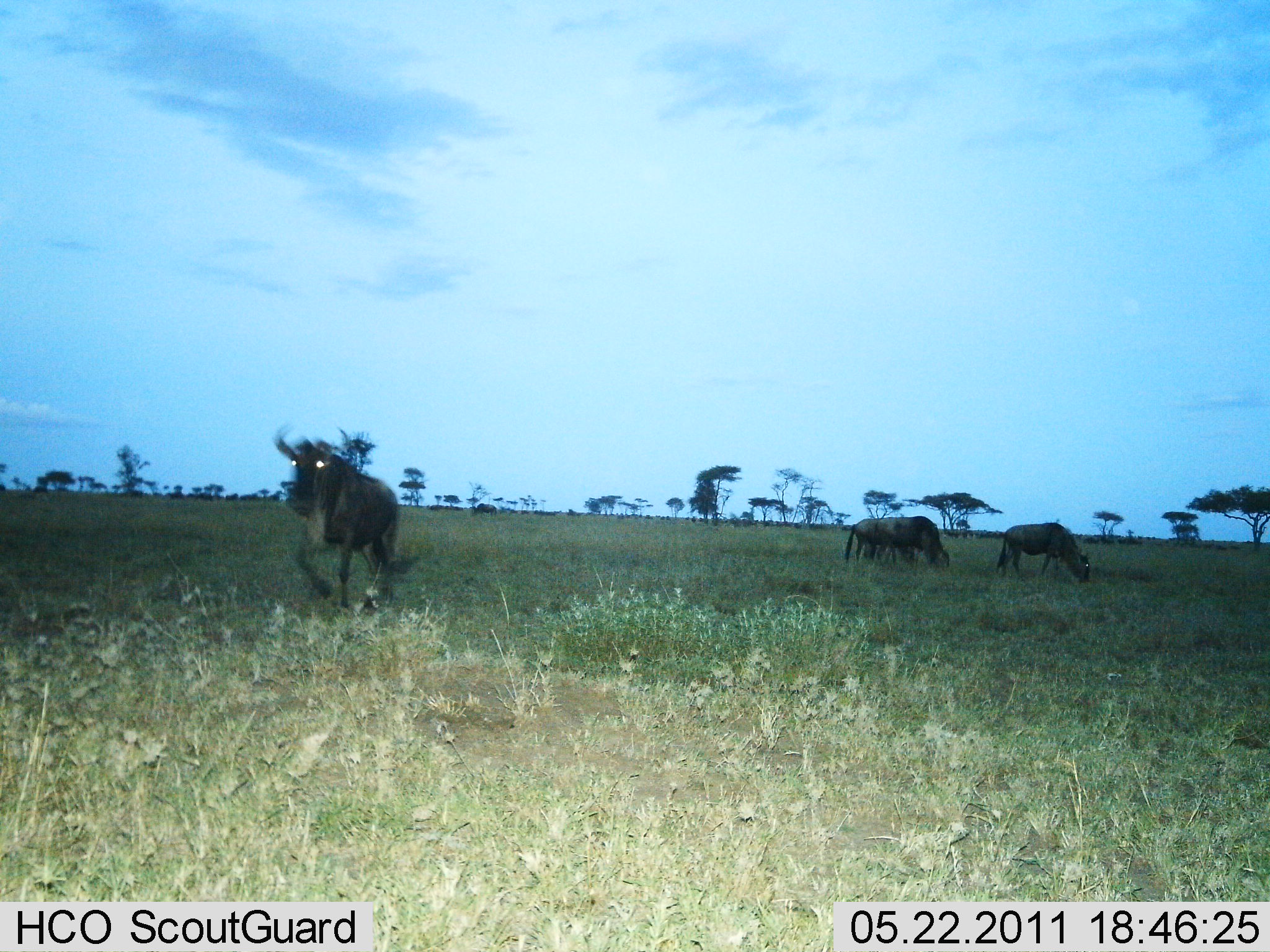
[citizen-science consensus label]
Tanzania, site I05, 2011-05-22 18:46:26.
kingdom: Animalia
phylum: Chordata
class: Mammalia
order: Artiodactyla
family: Bovidae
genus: Connochaetes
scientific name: Connochaetes taurinus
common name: blue wildebeest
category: wildebeest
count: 4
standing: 40%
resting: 0%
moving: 100%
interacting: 0%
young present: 0%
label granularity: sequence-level